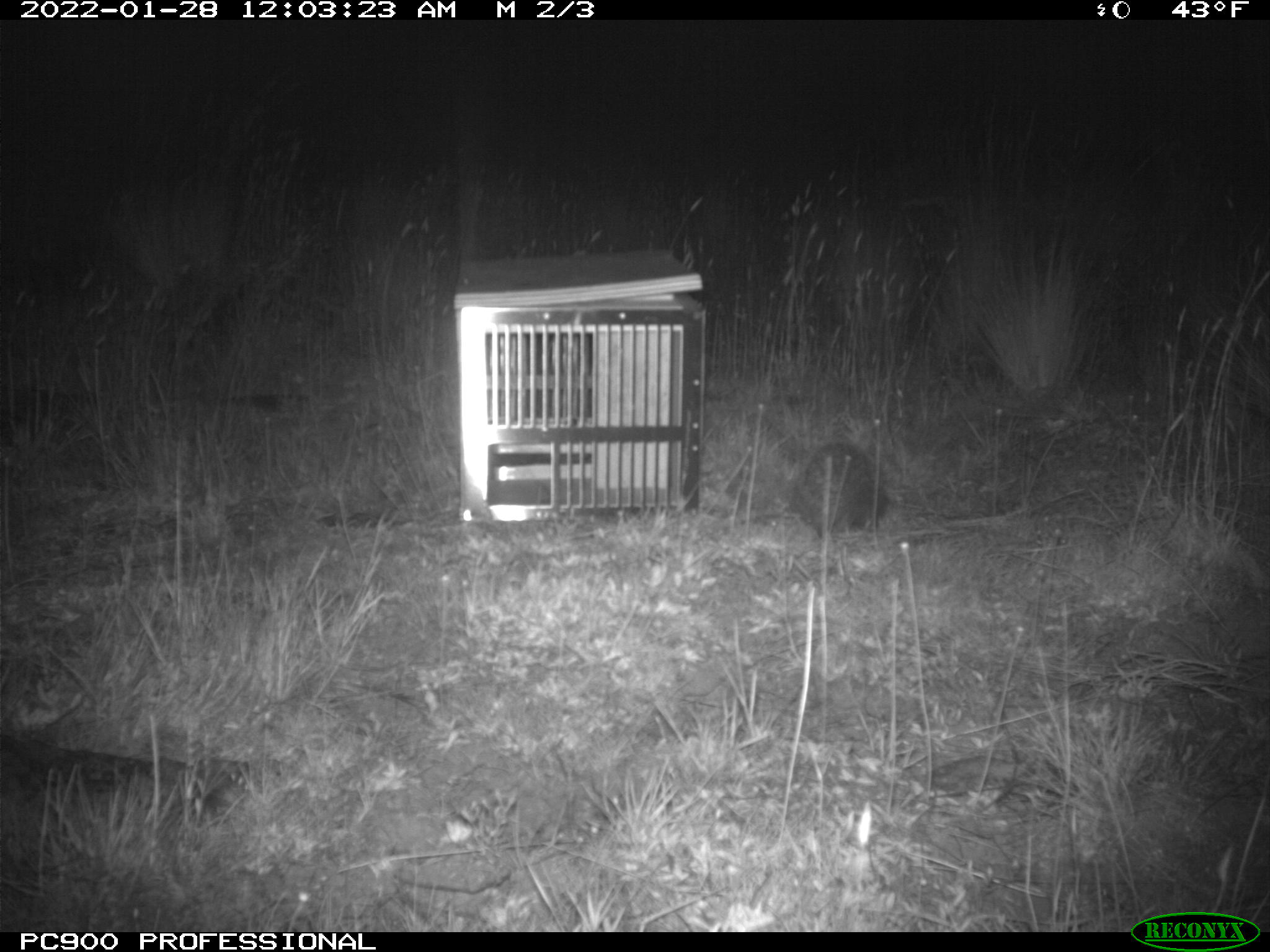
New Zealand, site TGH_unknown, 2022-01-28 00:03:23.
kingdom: Animalia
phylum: Chordata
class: Mammalia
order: Eulipotyphla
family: Erinaceidae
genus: Erinaceus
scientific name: Erinaceus europaeus europaeus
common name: european hedgehog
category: hedgehog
Hedgehog (european hedgehog) (Erinaceus europaeus europaeus).